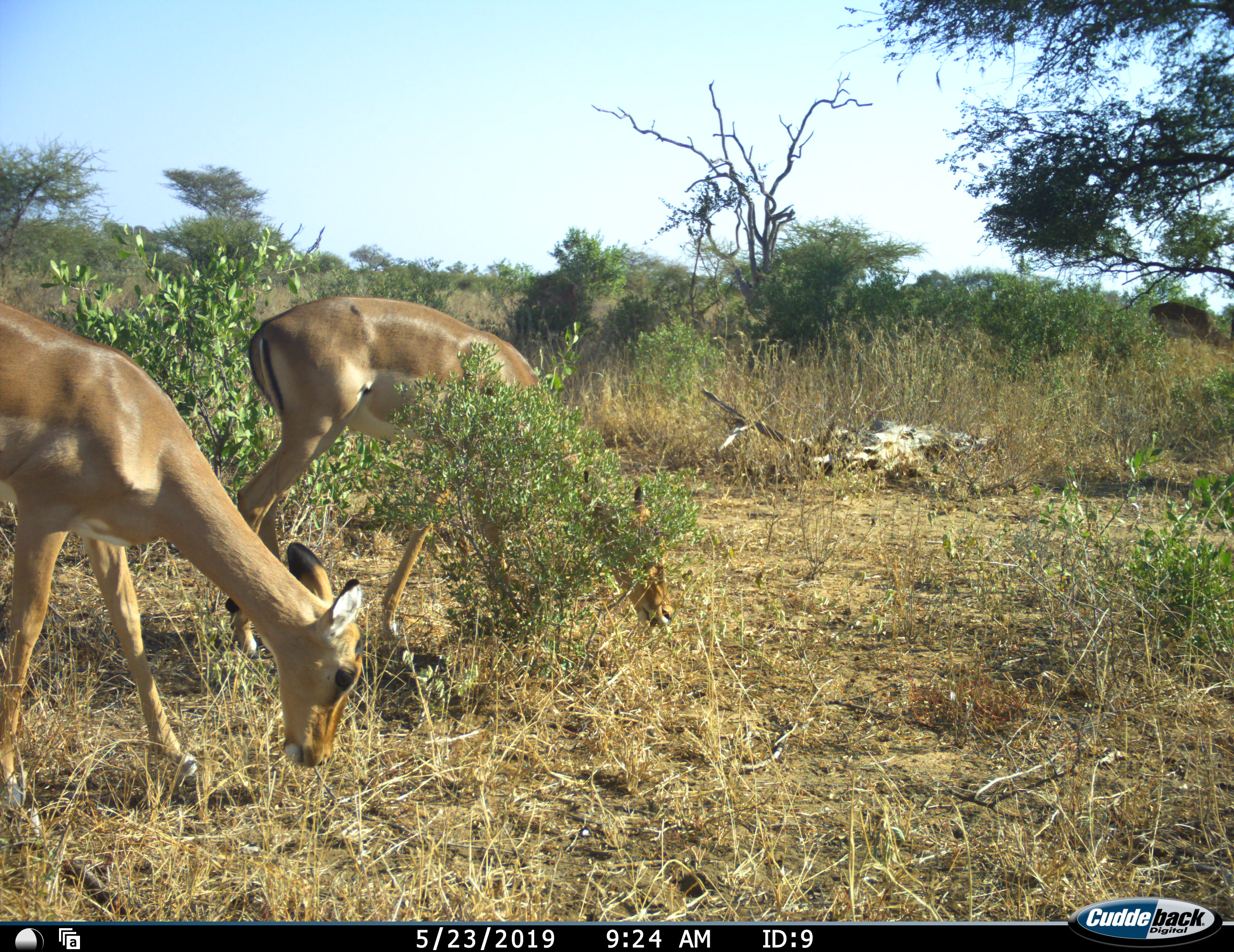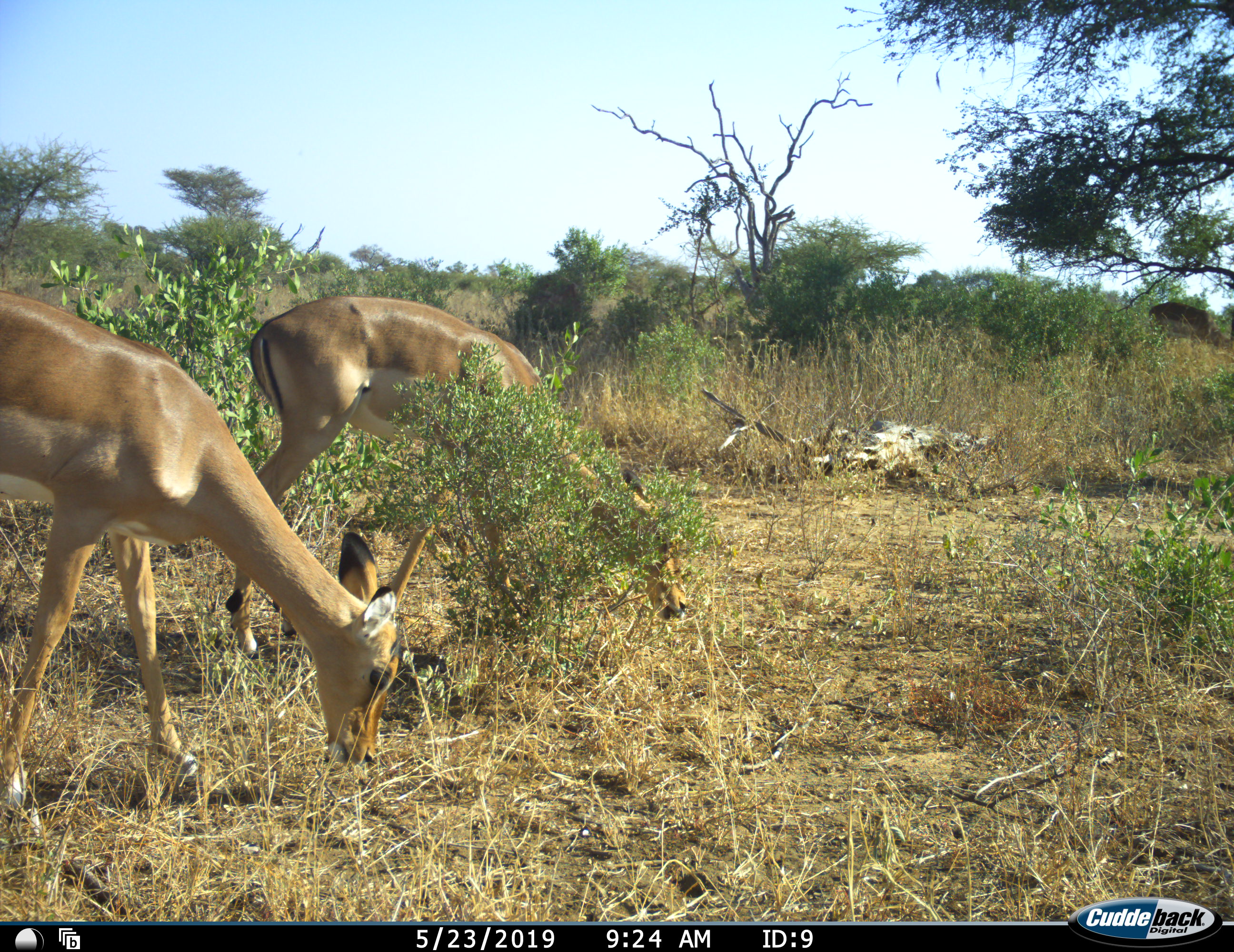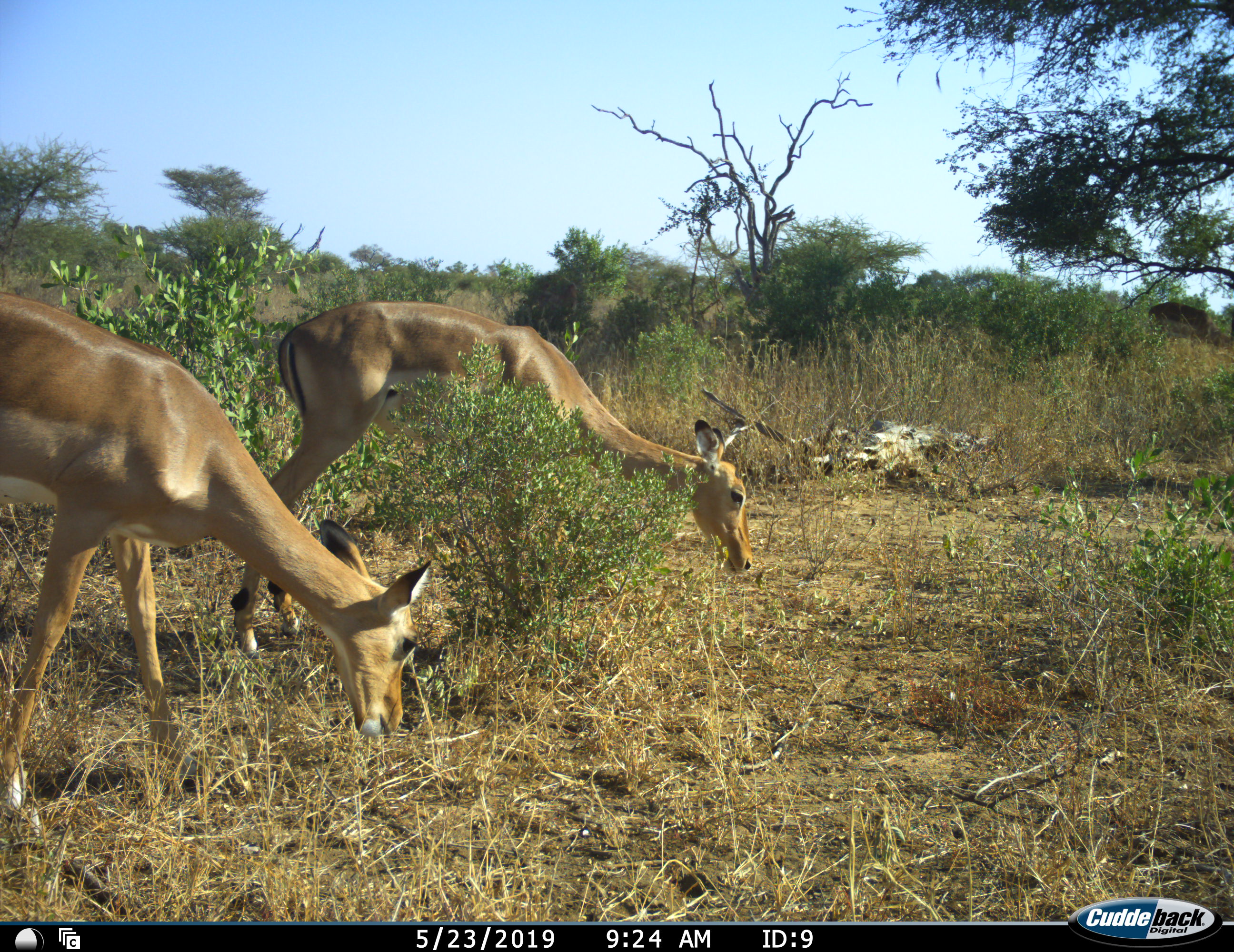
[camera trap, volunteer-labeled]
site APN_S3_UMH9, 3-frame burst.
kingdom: Animalia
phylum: Chordata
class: Mammalia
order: Artiodactyla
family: Bovidae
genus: Aepyceros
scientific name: Aepyceros melampus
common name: impala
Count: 2.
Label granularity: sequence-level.